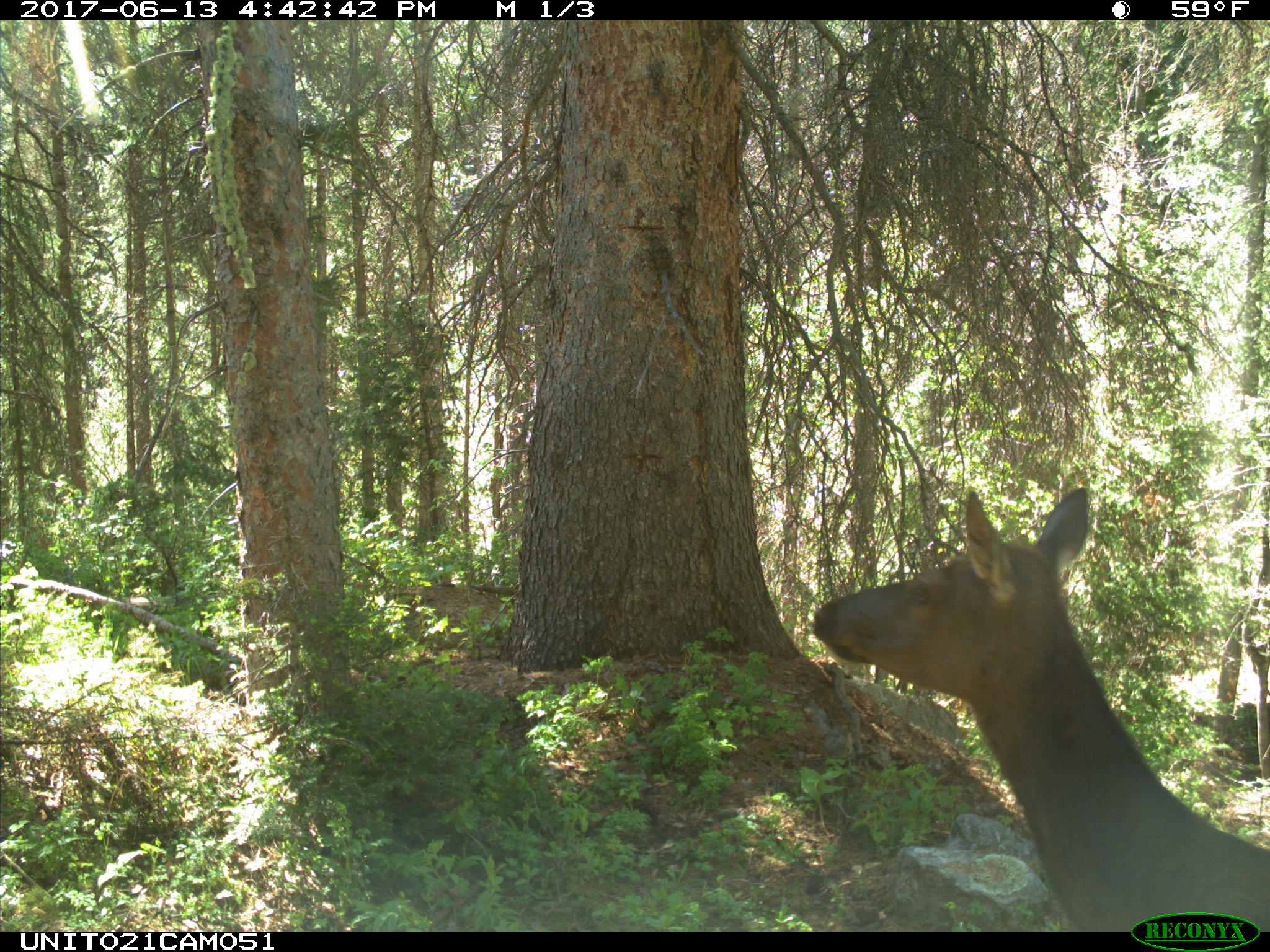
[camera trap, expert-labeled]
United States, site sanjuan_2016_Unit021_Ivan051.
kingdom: Animalia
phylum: Chordata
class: Mammalia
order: Artiodactyla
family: Cervidae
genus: Cervus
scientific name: Cervus elaphus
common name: red deer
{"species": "Cervus elaphus (red deer)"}